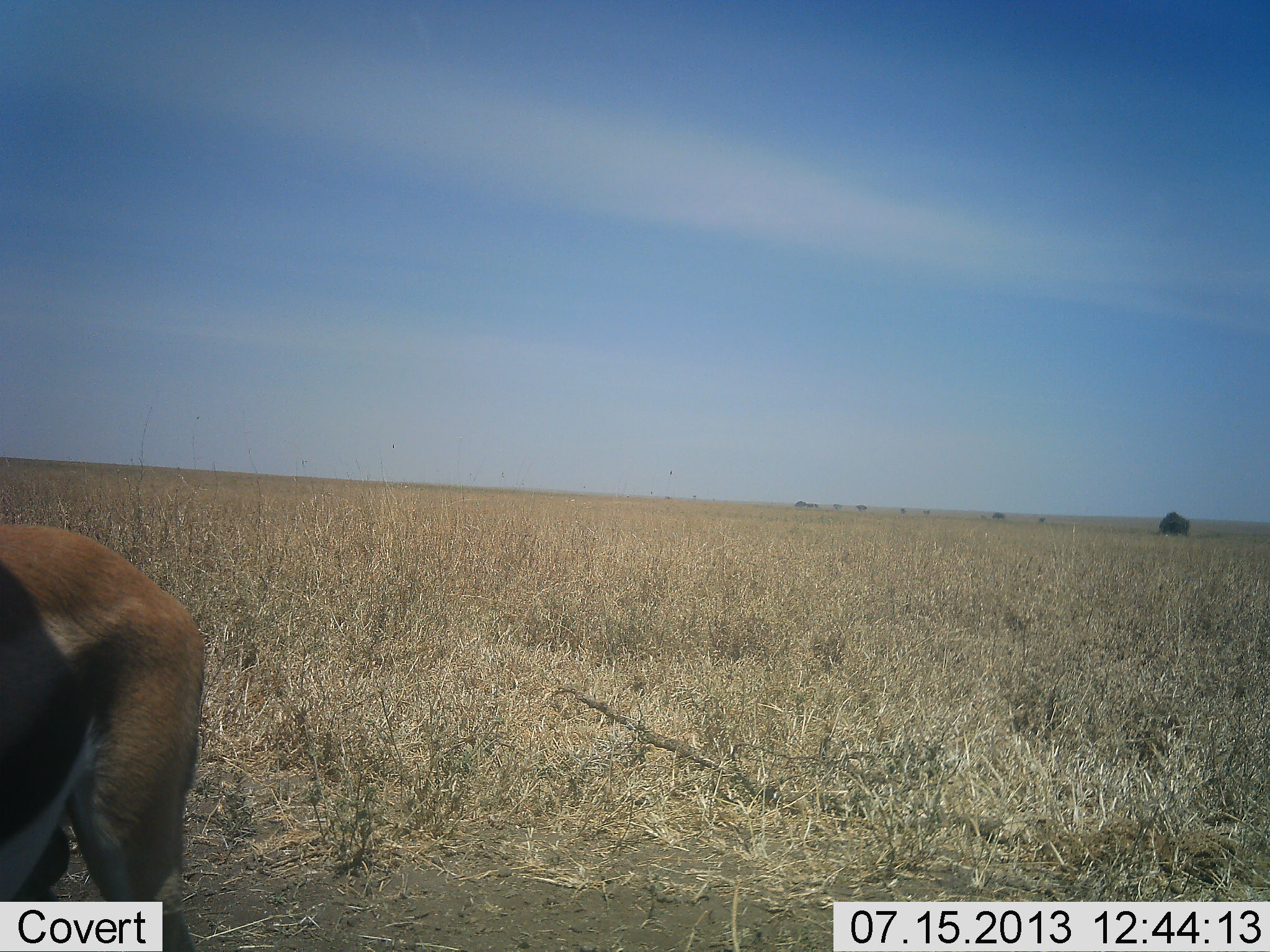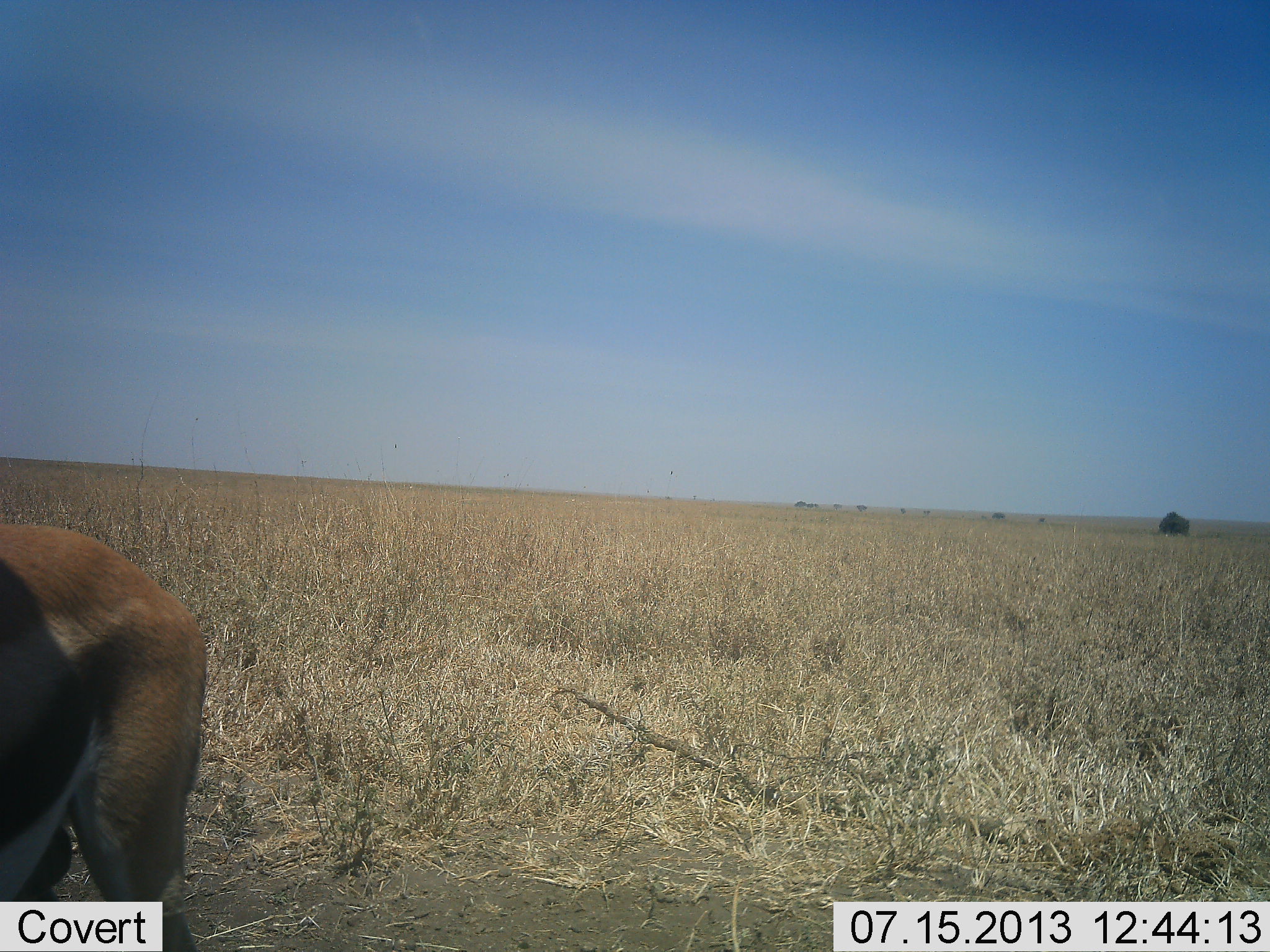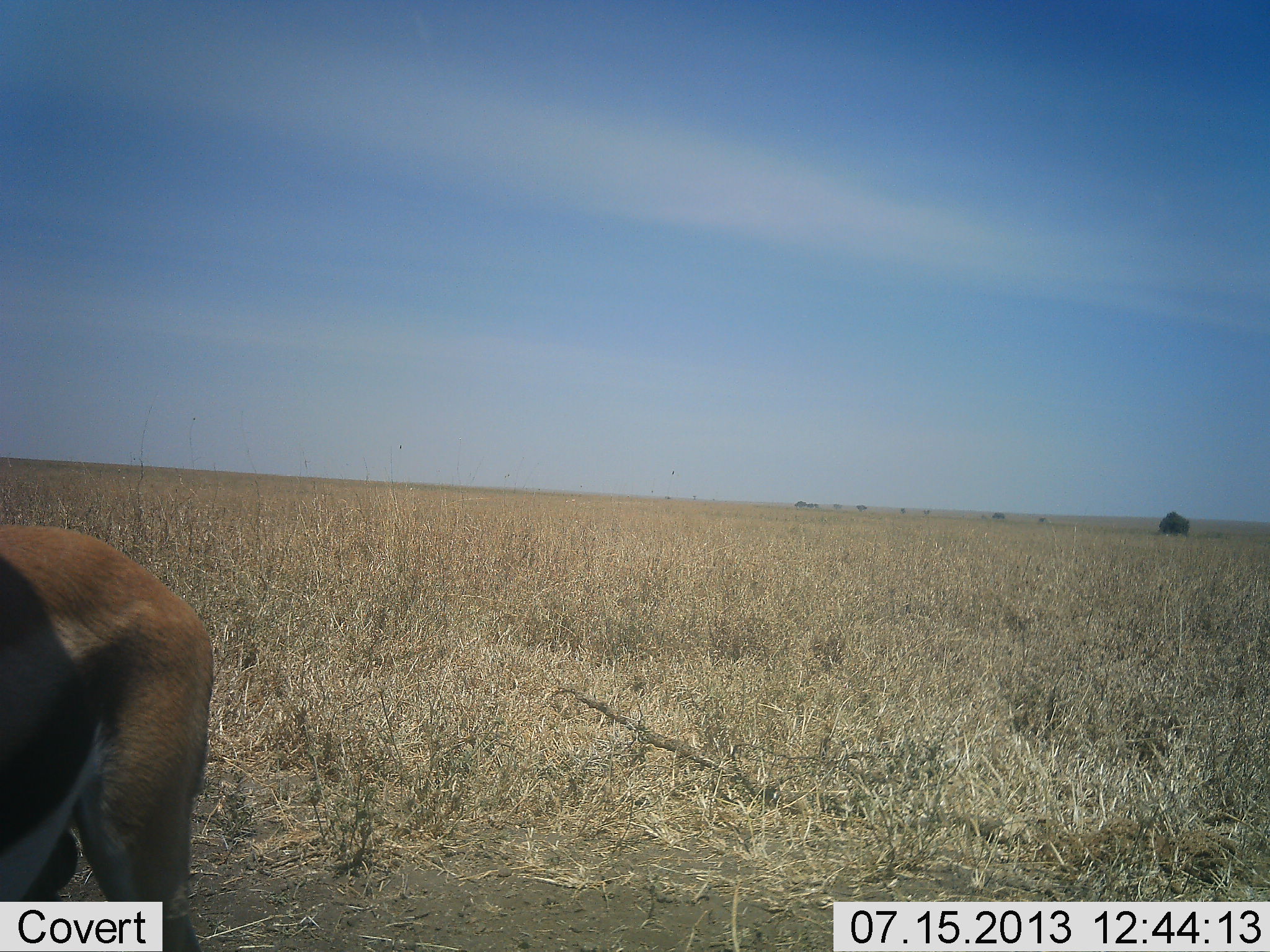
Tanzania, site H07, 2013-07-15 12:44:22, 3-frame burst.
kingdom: Animalia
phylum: Chordata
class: Mammalia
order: Artiodactyla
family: Bovidae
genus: Eudorcas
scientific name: Eudorcas thomsonii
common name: thomson's gazelle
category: gazellethomsons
Gazellethomsons (thomson's gazelle) (Eudorcas thomsonii), count 1. Behavior (volunteer vote fractions): standing 80%, resting 0%, moving 10%, interacting 0%. Young present (vote fraction): 0%. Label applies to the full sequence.